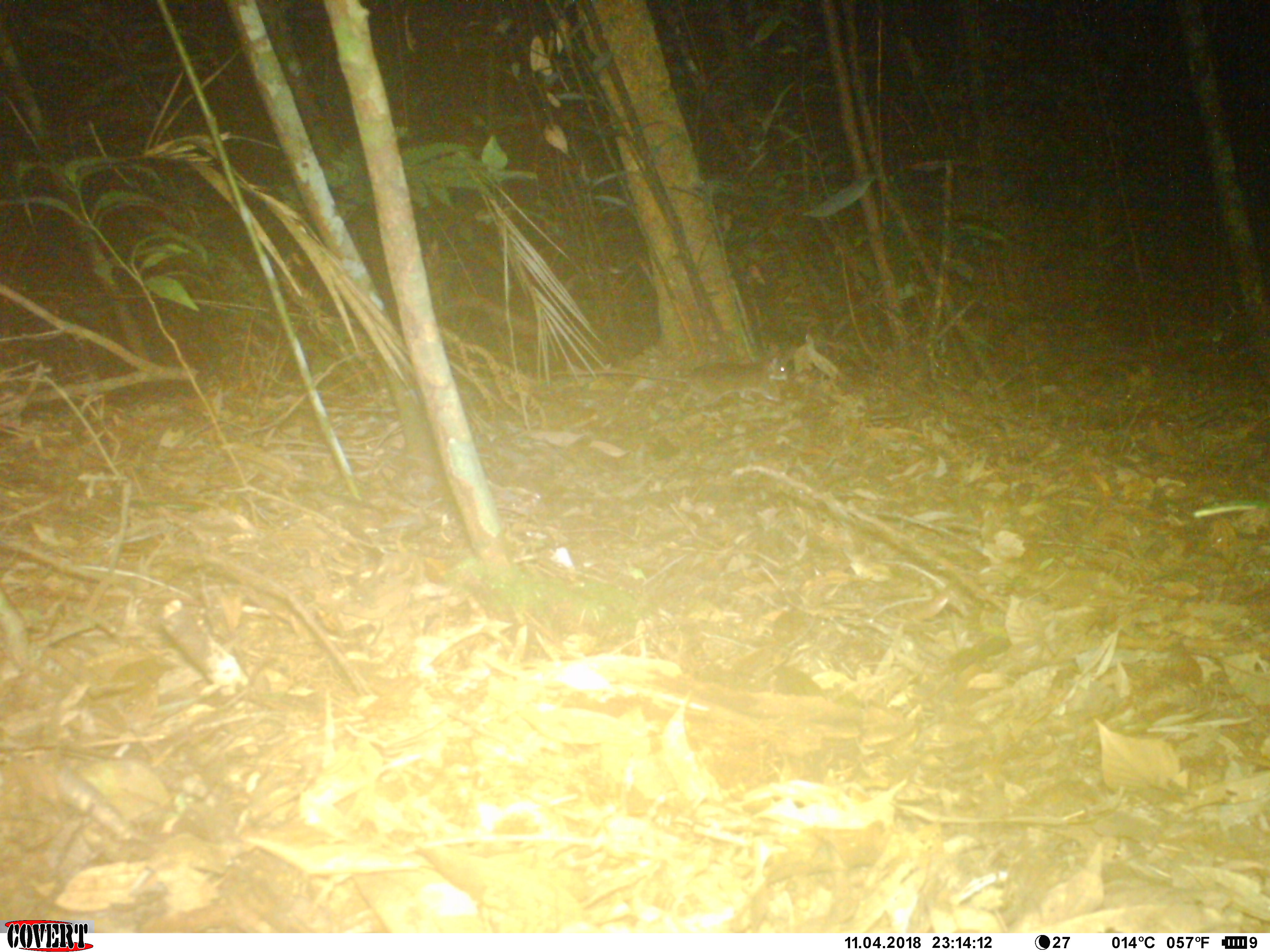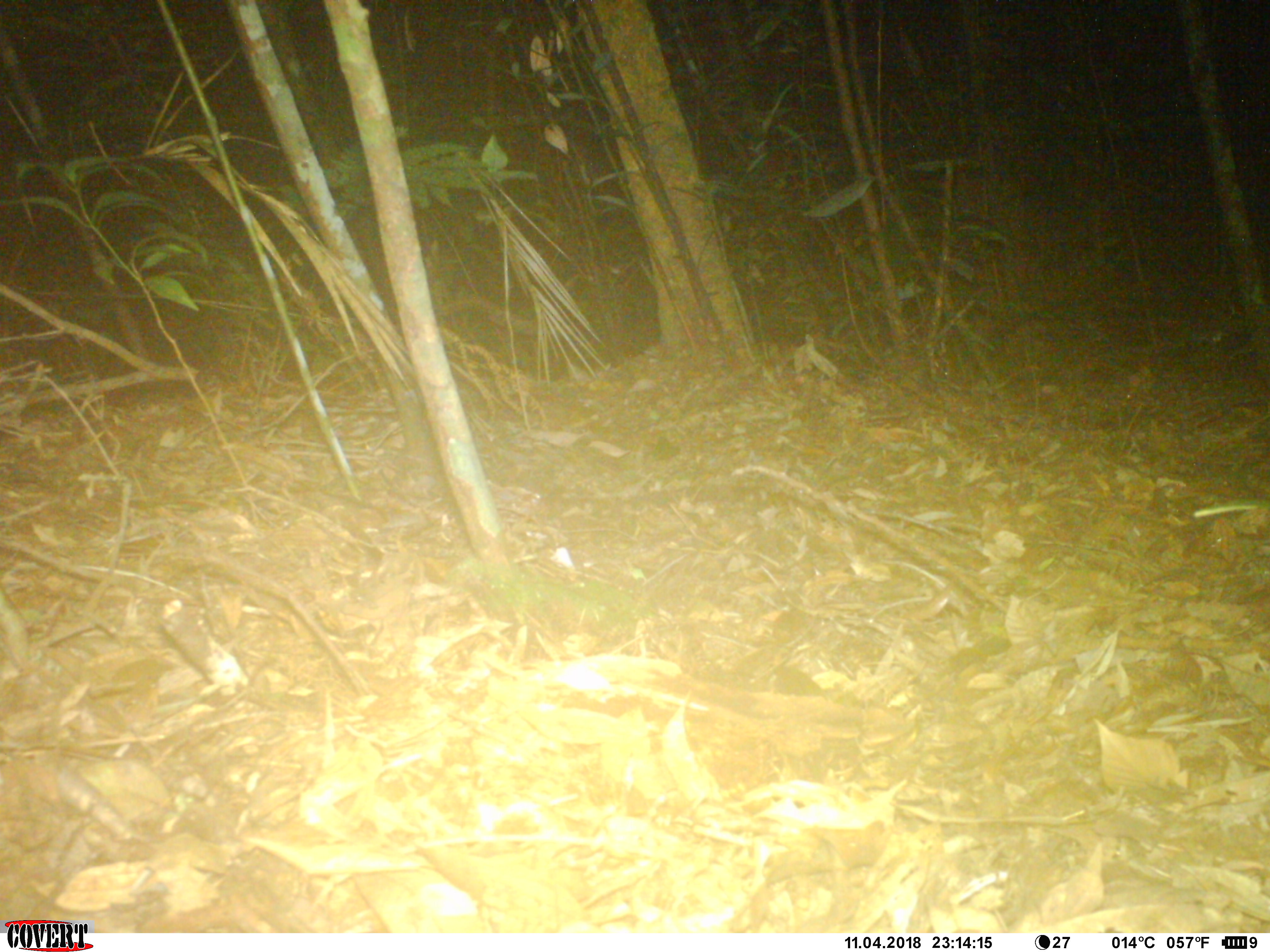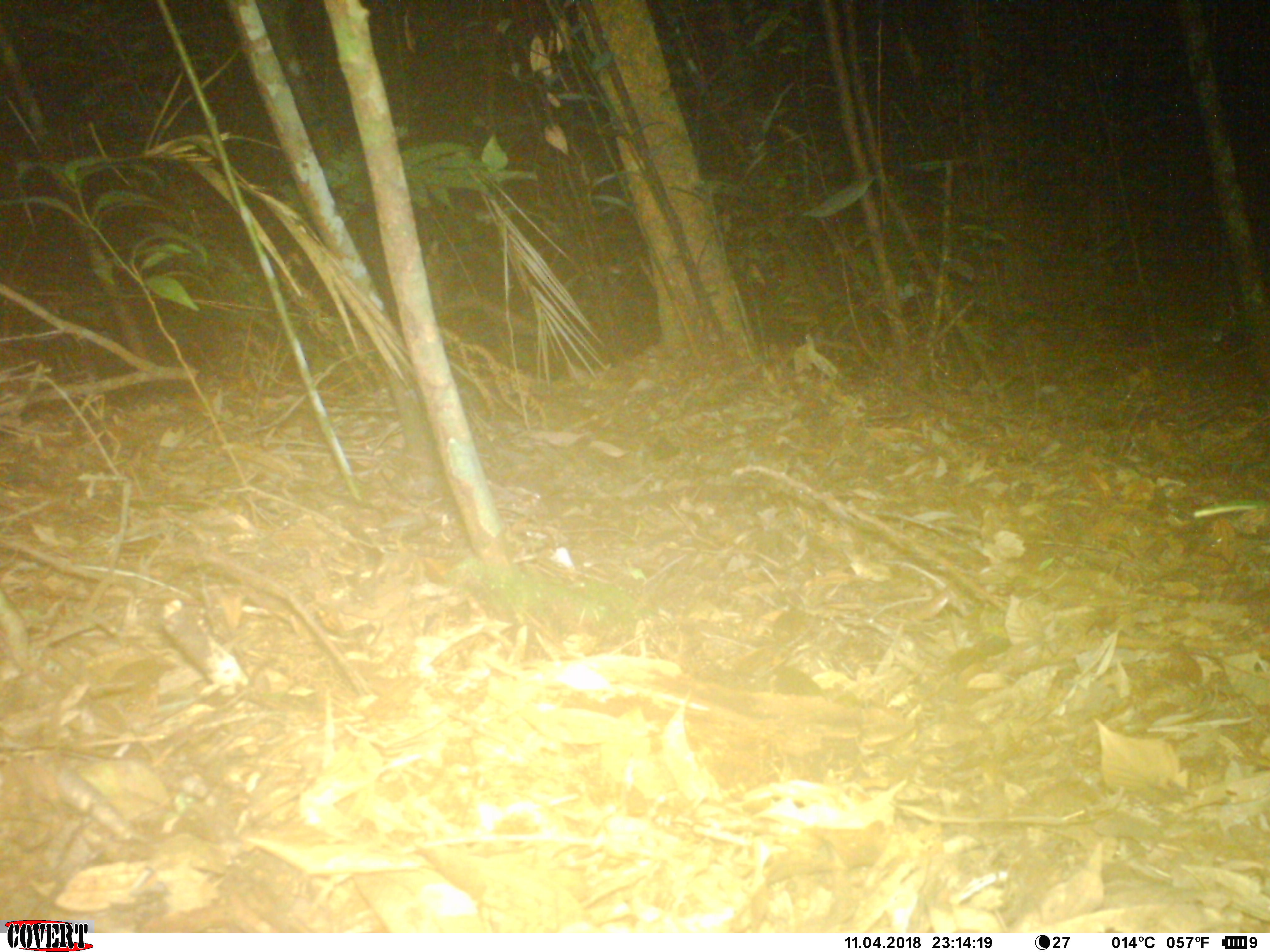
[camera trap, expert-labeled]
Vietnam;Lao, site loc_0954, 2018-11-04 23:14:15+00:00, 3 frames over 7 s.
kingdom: Animalia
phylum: Chordata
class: Mammalia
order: Rodentia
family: Muridae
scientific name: Muridae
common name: old-world mice and rats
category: unidentified murid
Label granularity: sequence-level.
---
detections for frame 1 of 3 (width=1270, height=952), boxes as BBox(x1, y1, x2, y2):
unidentified murid: BBox(550, 357, 788, 419)